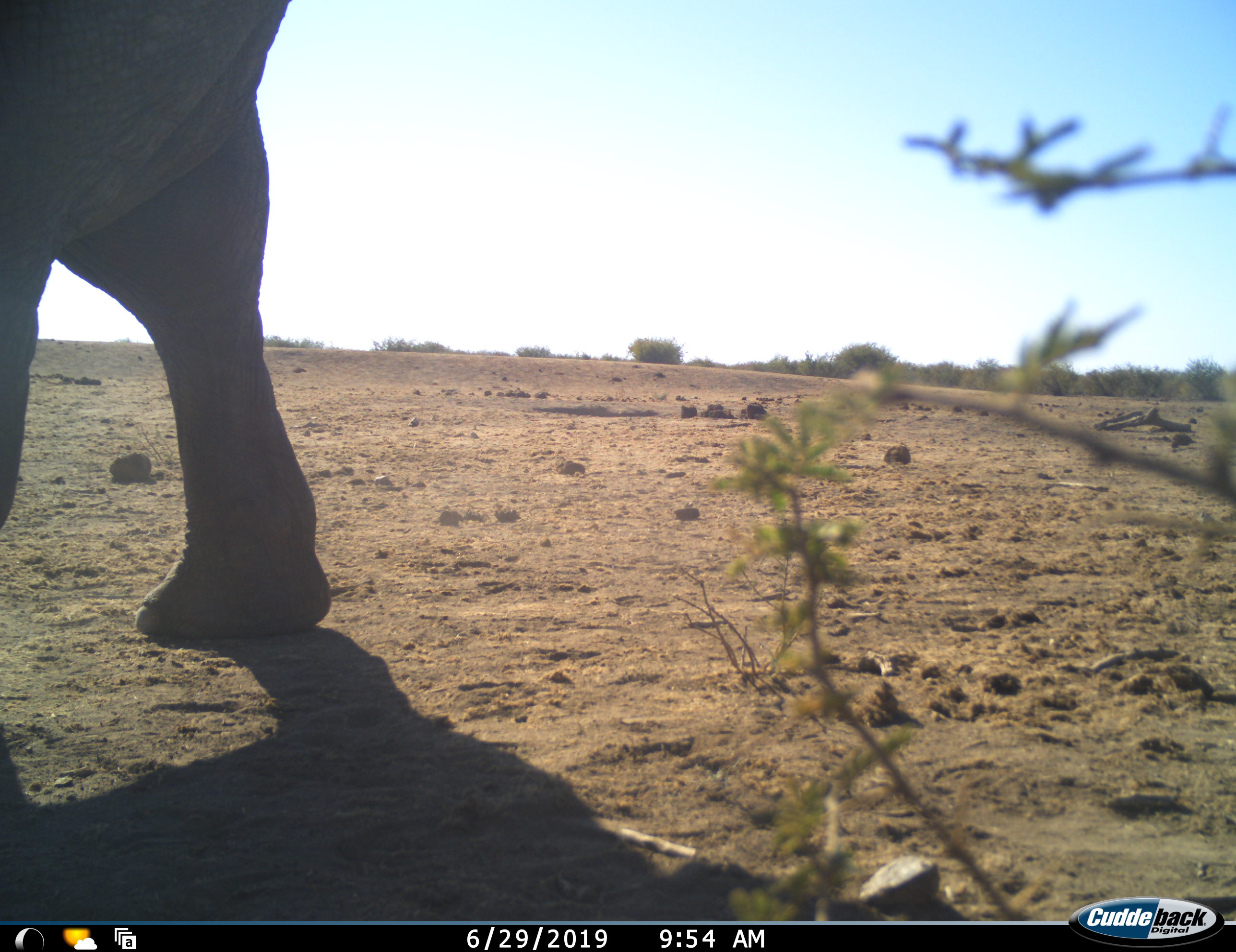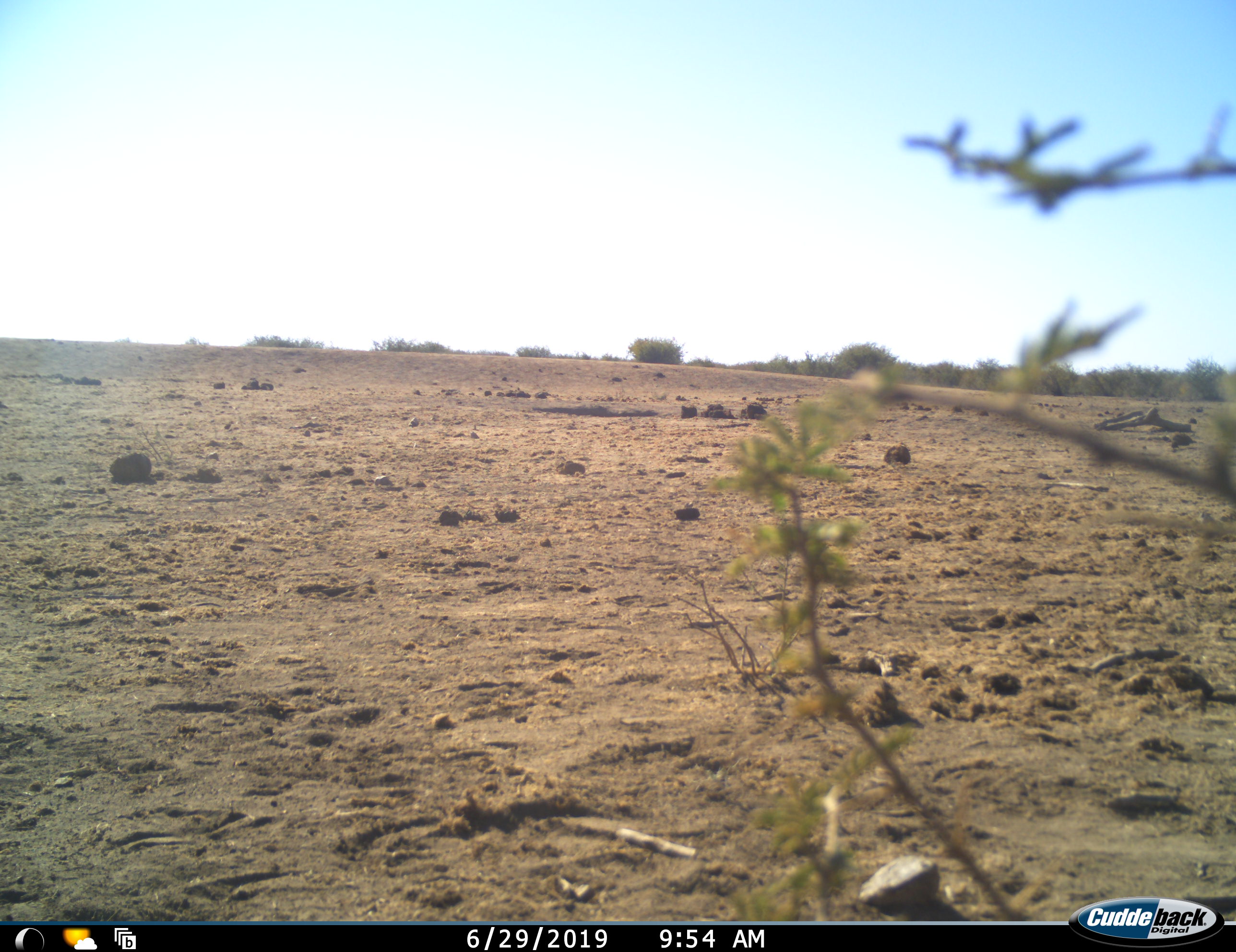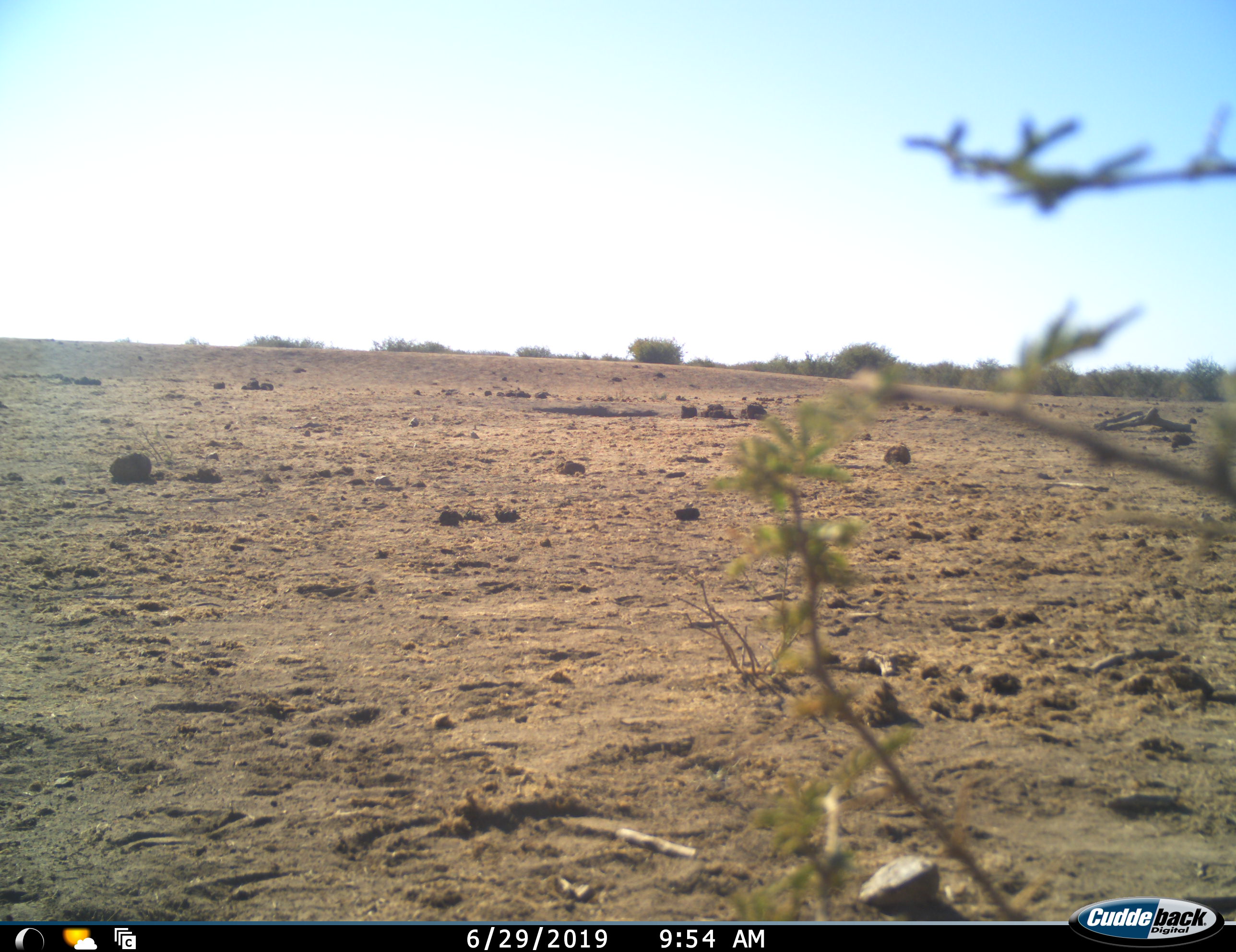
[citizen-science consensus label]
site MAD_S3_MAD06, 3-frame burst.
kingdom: Animalia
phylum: Chordata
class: Mammalia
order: Proboscidea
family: Elephantidae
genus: Loxodonta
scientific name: Loxodonta africana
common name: african bush elephant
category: elephant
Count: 1.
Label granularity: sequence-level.